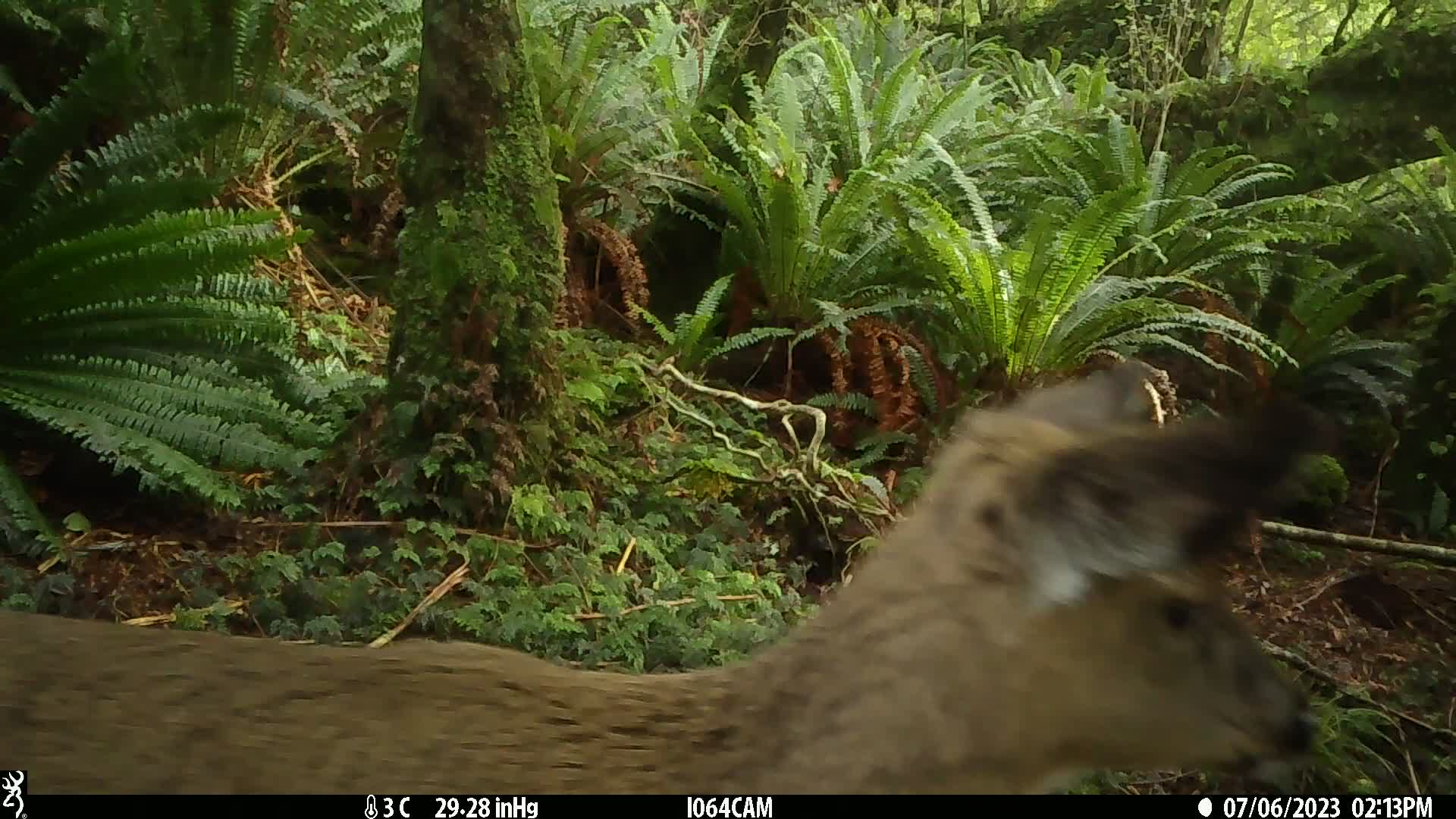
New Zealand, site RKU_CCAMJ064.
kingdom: Animalia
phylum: Chordata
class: Mammalia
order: Artiodactyla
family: Cervidae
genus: Odocoileus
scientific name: Odocoileus virginianus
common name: white-tailed deer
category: white tailed deer